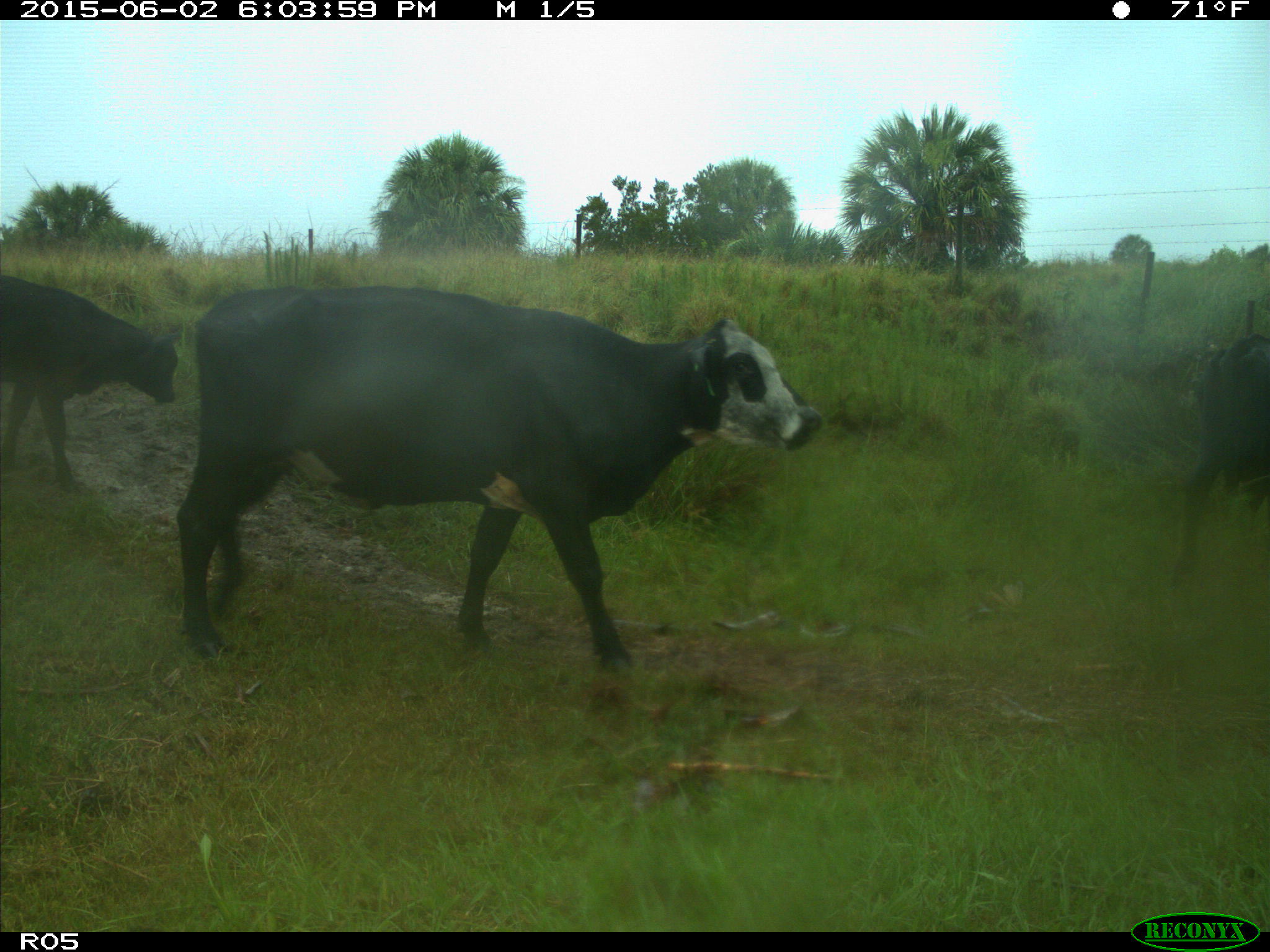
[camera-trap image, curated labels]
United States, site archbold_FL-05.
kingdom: Animalia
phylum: Chordata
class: Mammalia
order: Artiodactyla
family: Bovidae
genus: Bos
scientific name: Bos taurus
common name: domestic cow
Bos taurus (domestic cow).